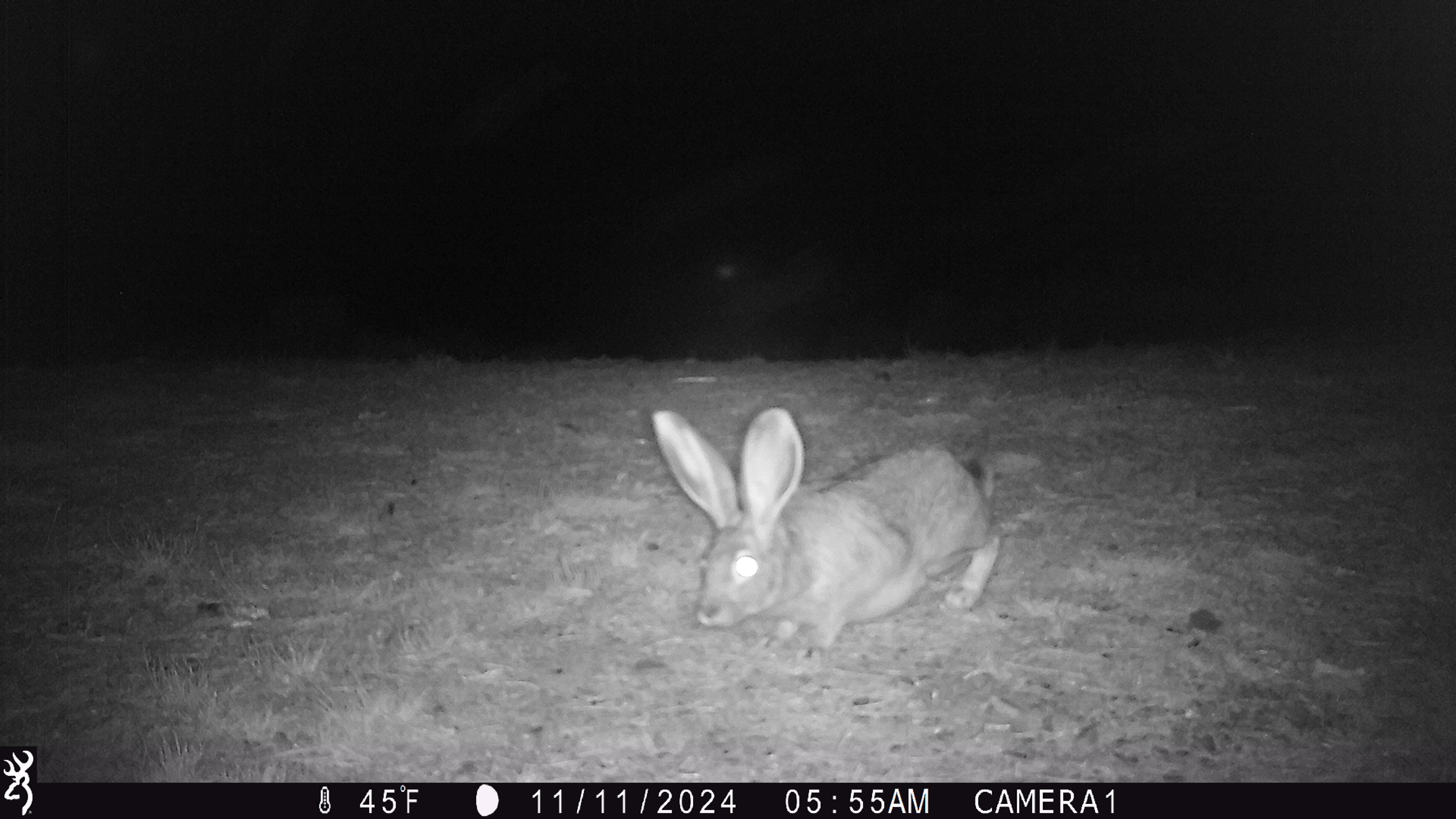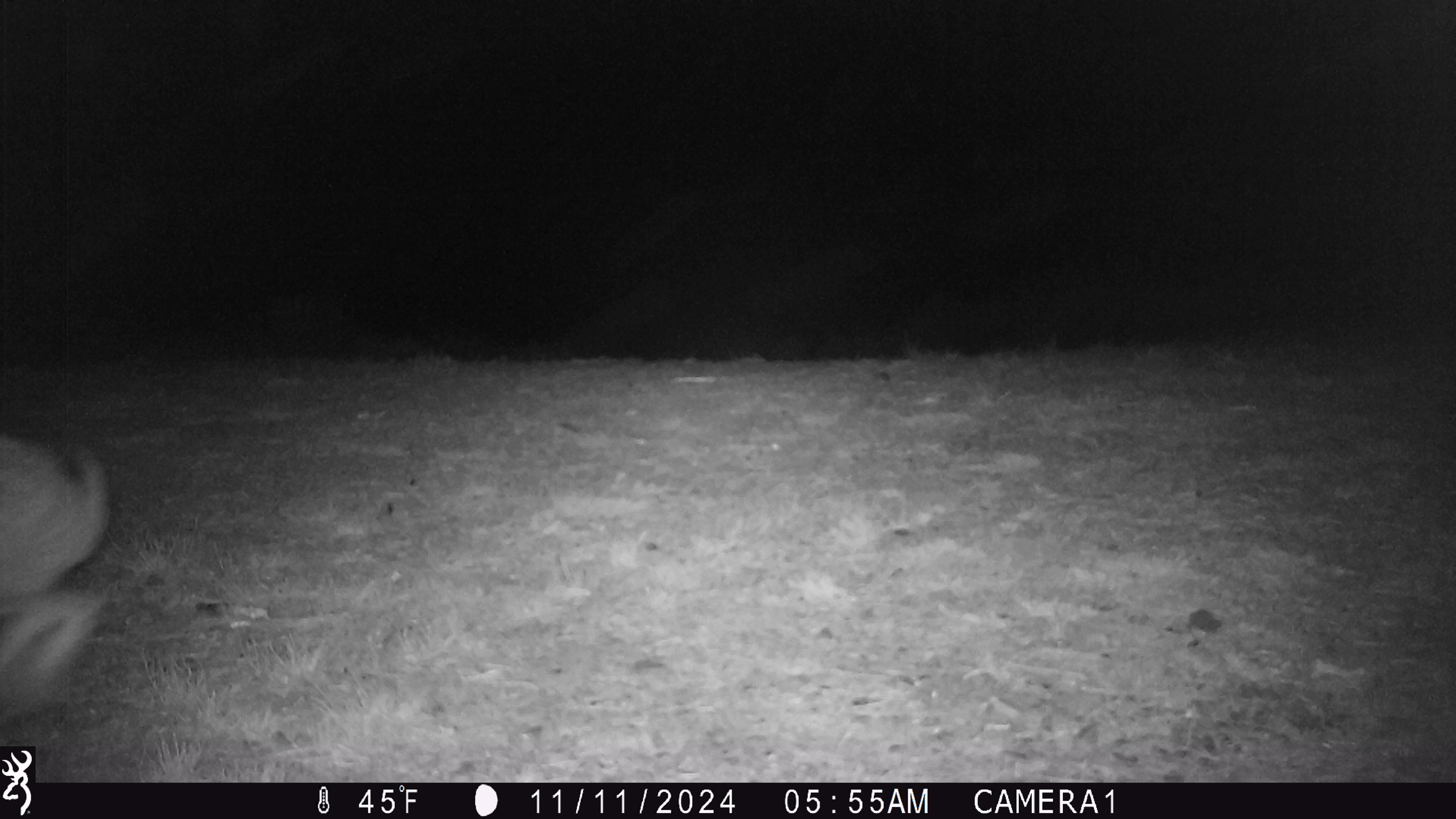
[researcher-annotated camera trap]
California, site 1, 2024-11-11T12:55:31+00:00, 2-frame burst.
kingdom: Animalia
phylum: Chordata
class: Mammalia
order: Lagomorpha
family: Leporidae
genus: Lepus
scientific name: Lepus californicus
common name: black-tailed jackrabbit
Black-tailed jackrabbit (Lepus californicus).